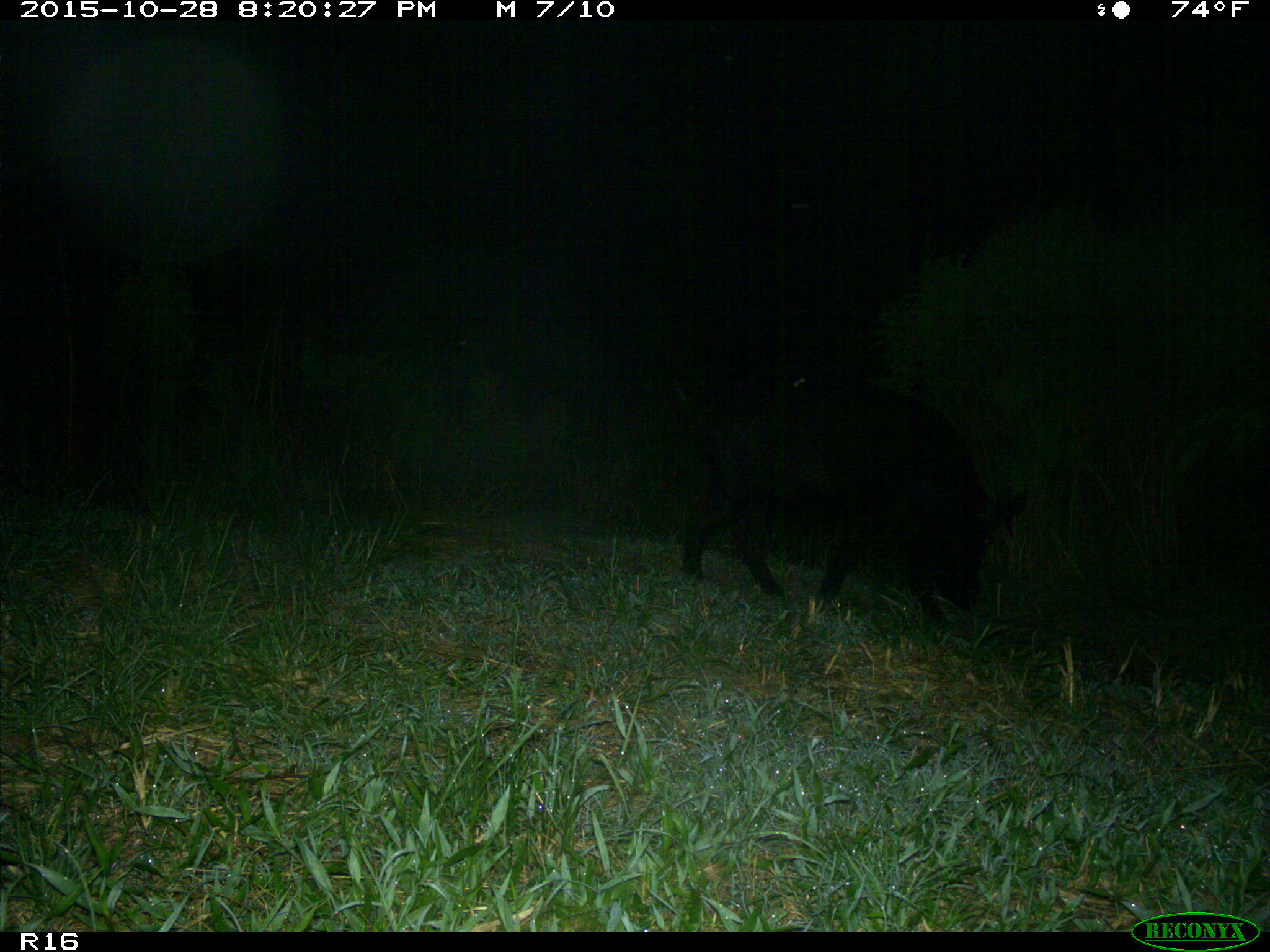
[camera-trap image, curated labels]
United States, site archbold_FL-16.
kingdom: Animalia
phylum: Chordata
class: Mammalia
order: Artiodactyla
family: Suidae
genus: Sus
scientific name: Sus scrofa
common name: wild boar